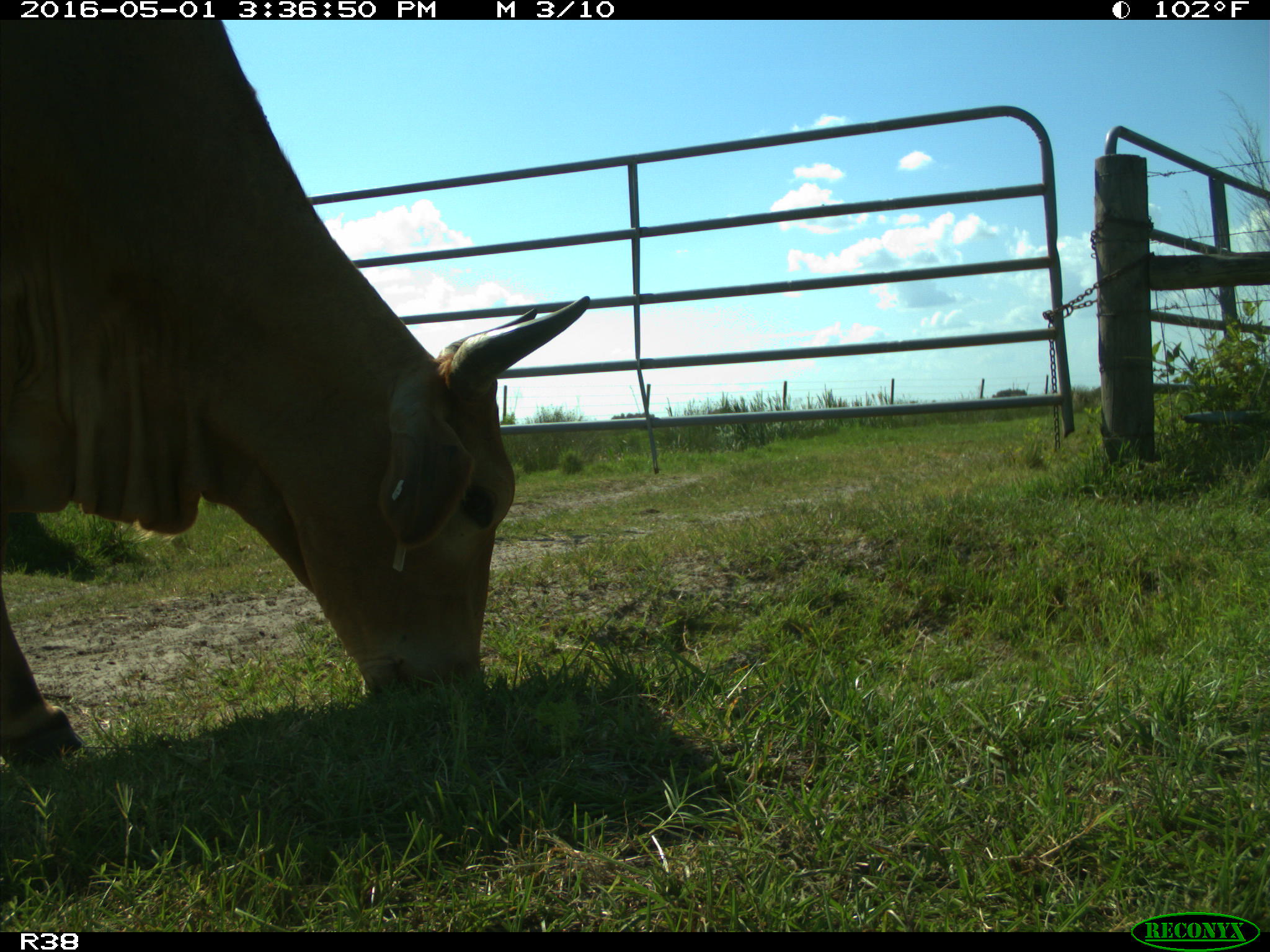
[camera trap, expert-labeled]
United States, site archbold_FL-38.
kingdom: Animalia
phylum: Chordata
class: Mammalia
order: Artiodactyla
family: Bovidae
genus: Bos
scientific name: Bos taurus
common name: domestic cow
Bos taurus (domestic cow).